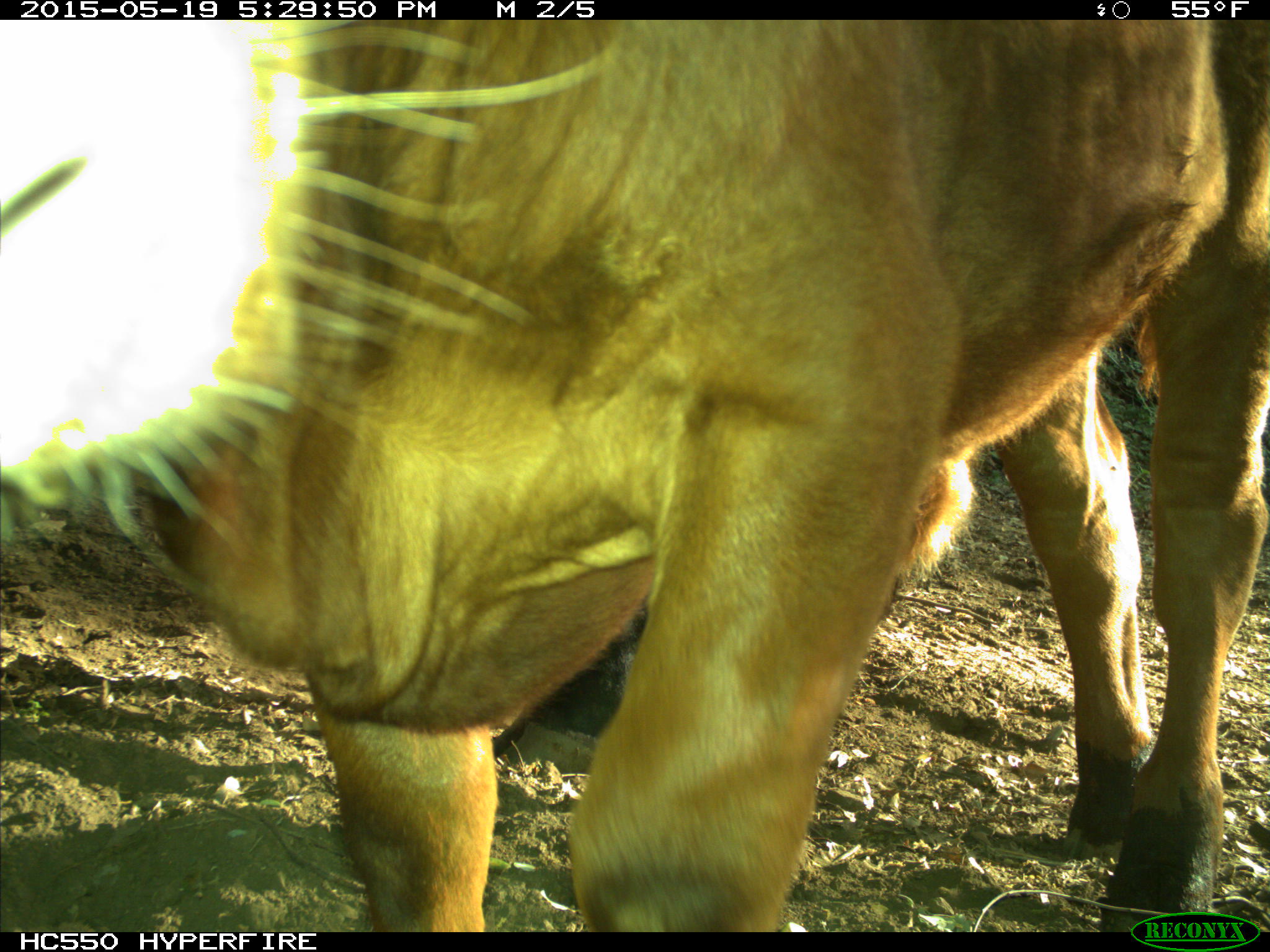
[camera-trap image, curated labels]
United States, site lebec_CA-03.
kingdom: Animalia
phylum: Chordata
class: Mammalia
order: Artiodactyla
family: Bovidae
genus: Bos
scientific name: Bos taurus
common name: domestic cow